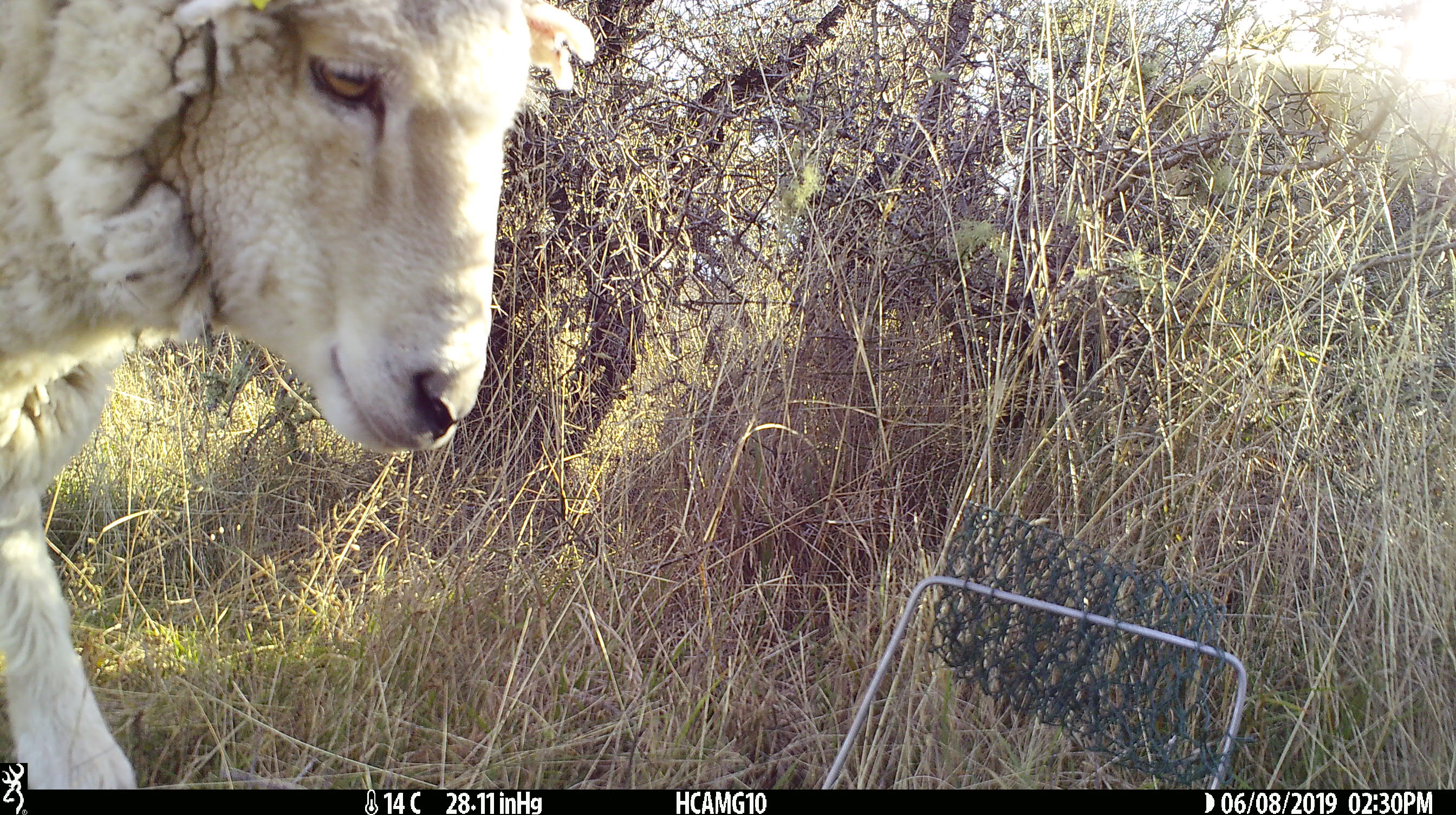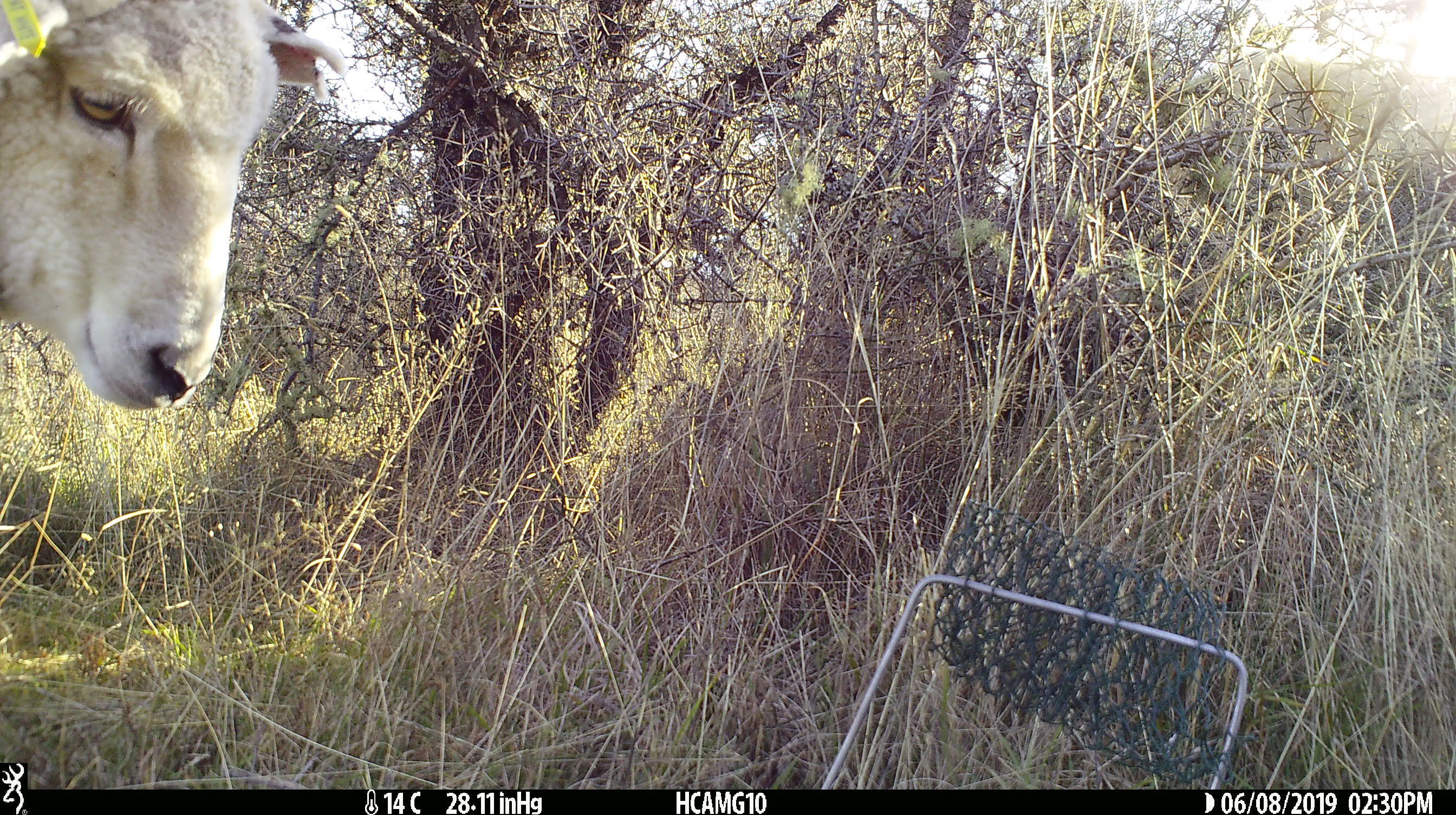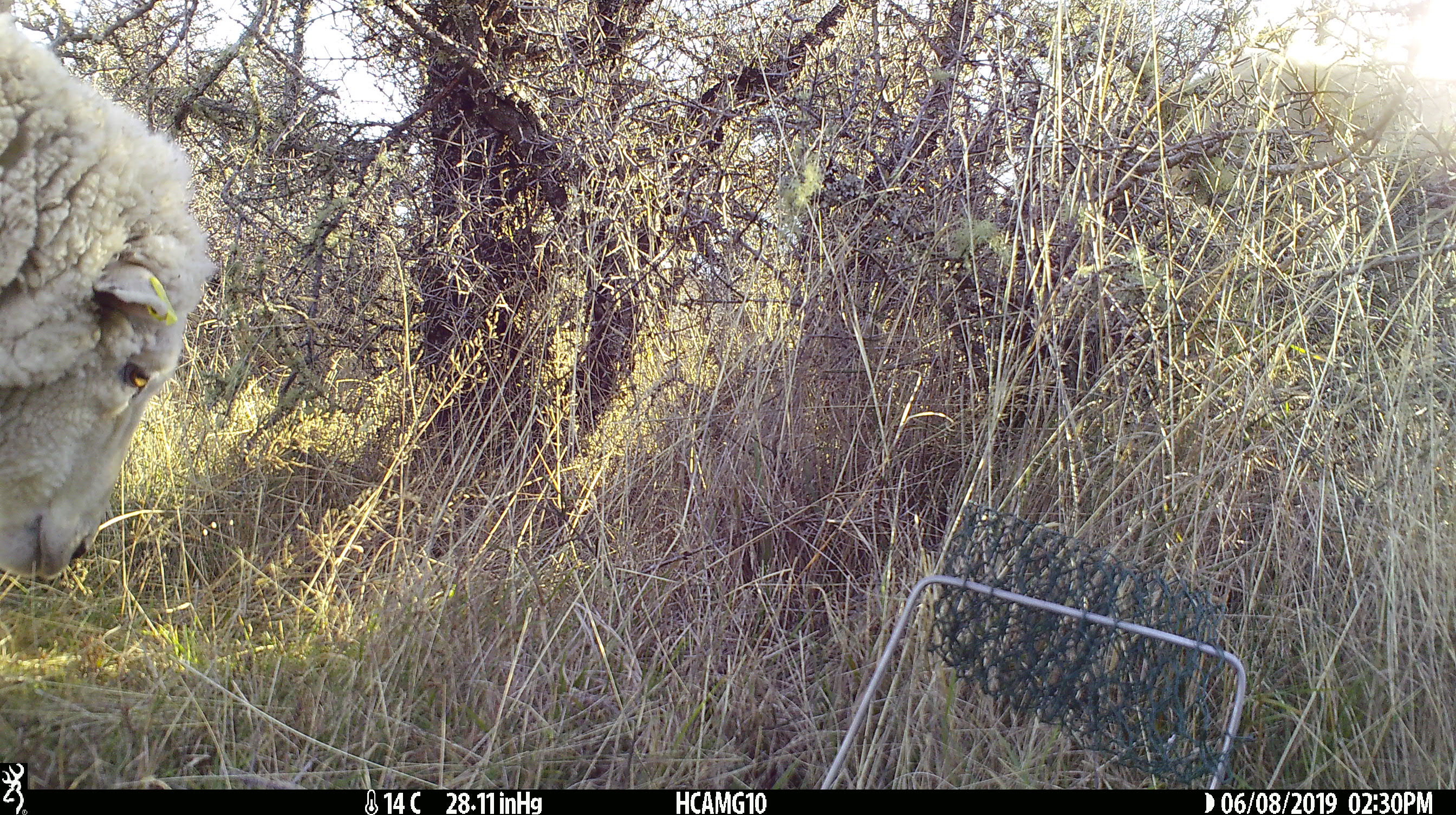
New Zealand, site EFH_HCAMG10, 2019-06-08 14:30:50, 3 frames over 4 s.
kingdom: Animalia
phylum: Chordata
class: Mammalia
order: Artiodactyla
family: Bovidae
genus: Ovis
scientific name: Ovis aries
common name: domestic sheep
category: sheep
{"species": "sheep (domestic sheep) (Ovis aries)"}